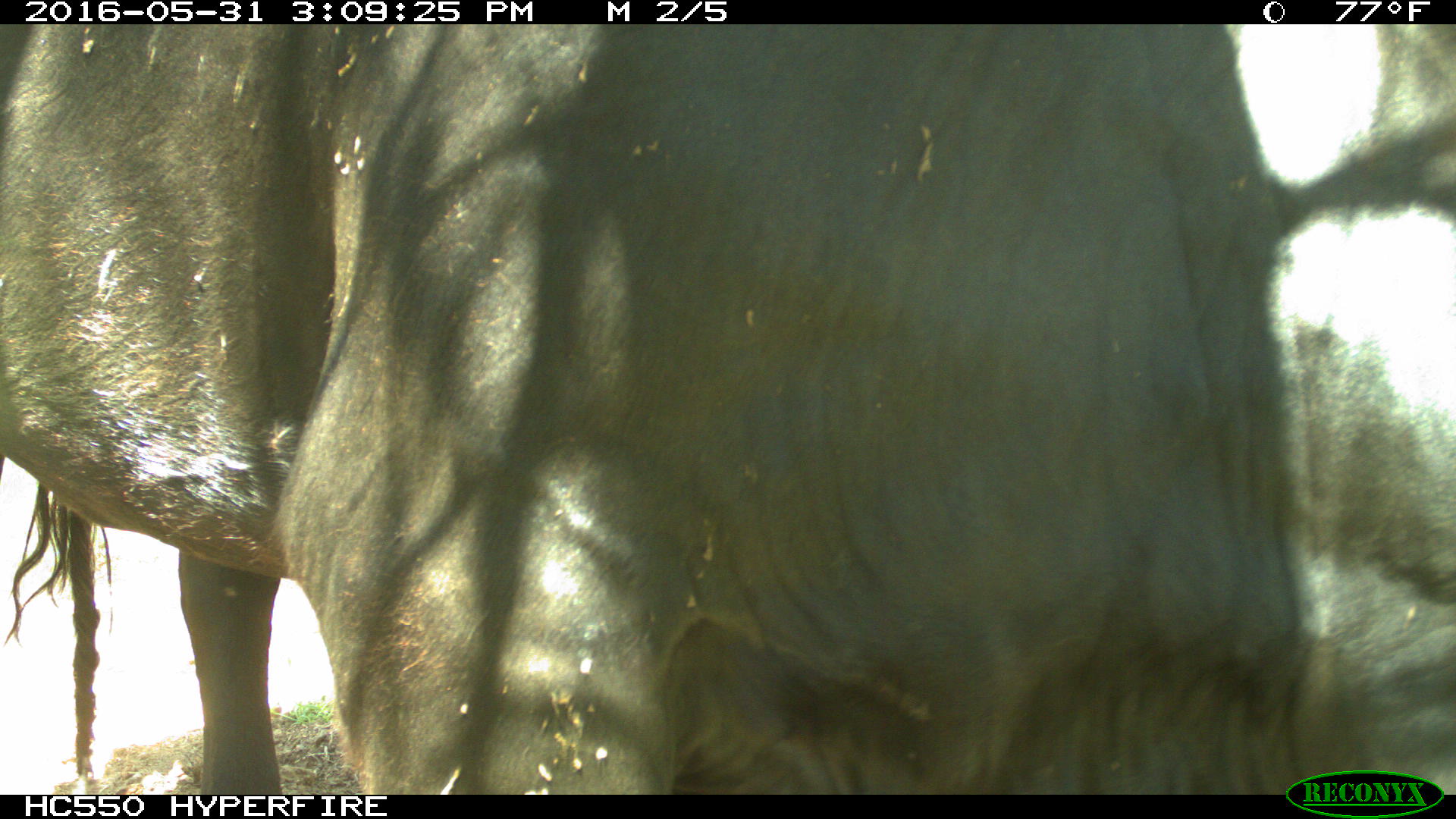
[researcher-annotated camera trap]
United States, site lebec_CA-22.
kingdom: Animalia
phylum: Chordata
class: Mammalia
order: Artiodactyla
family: Bovidae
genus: Bos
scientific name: Bos taurus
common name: domestic cow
Bos taurus (domestic cow).